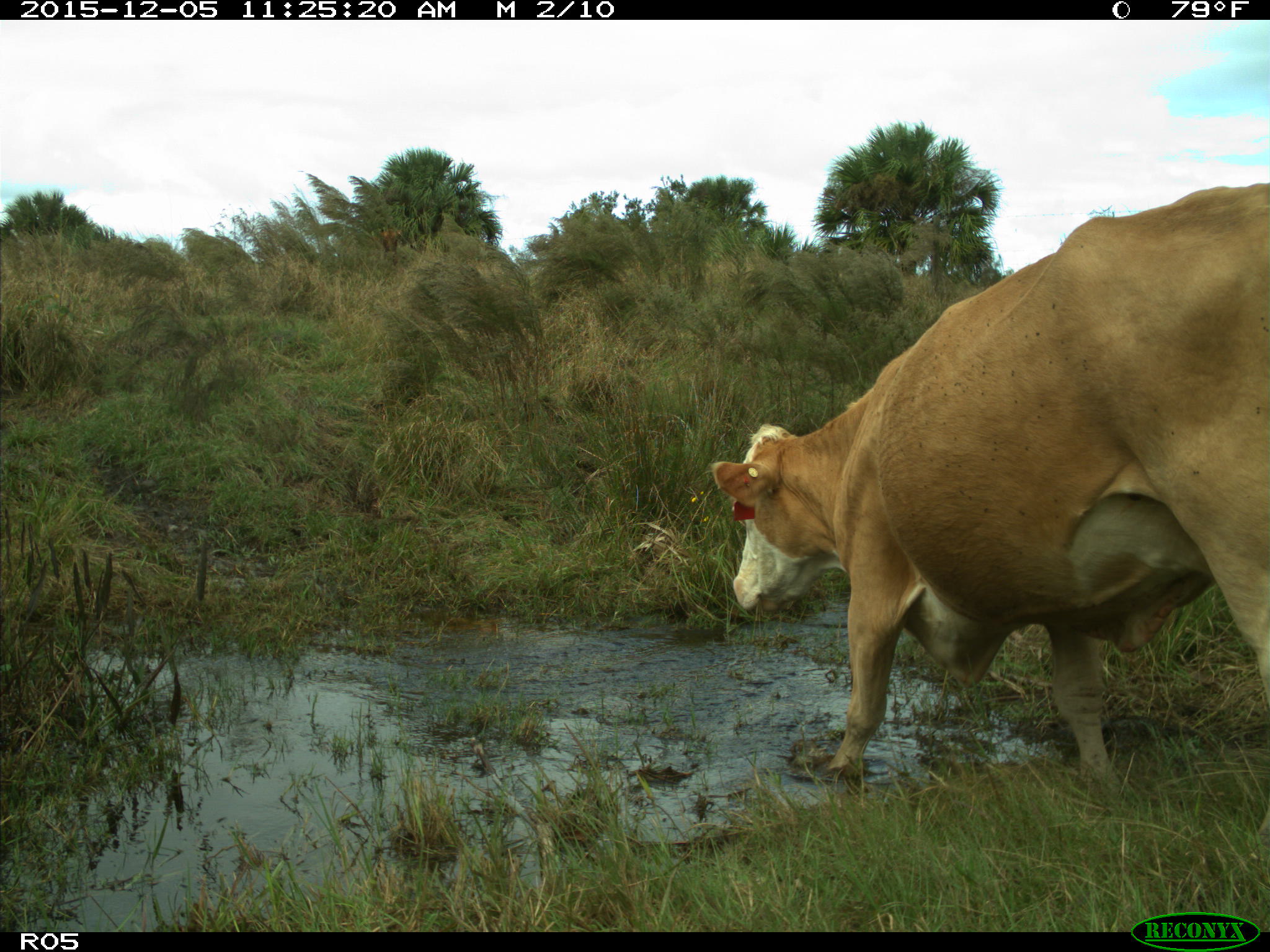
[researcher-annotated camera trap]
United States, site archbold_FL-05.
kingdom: Animalia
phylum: Chordata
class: Mammalia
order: Artiodactyla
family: Bovidae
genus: Bos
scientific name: Bos taurus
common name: domestic cow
Bos taurus (domestic cow).